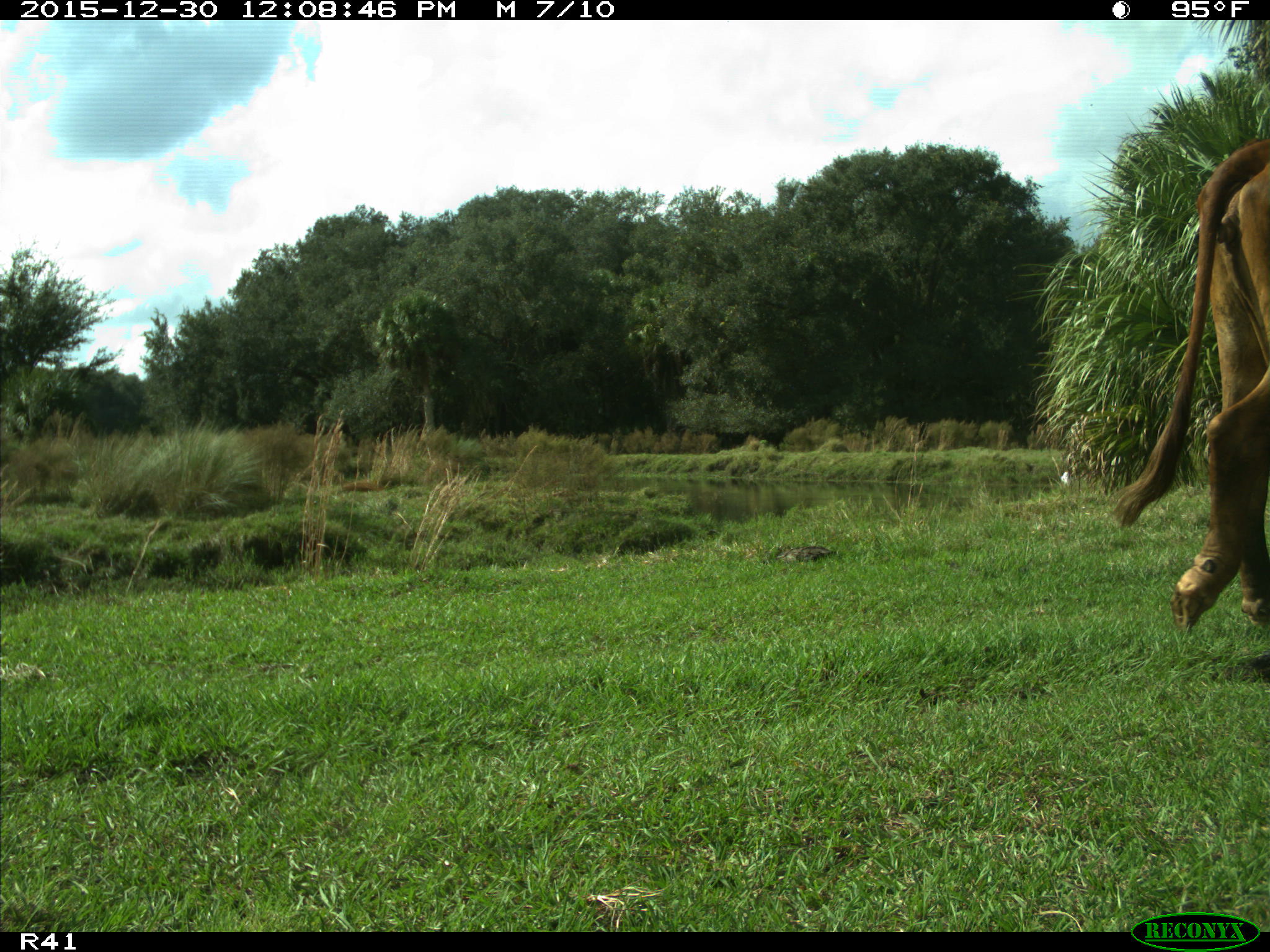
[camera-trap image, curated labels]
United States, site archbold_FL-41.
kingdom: Animalia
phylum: Chordata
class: Mammalia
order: Artiodactyla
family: Bovidae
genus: Bos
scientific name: Bos taurus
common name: domestic cow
Bos taurus (domestic cow).